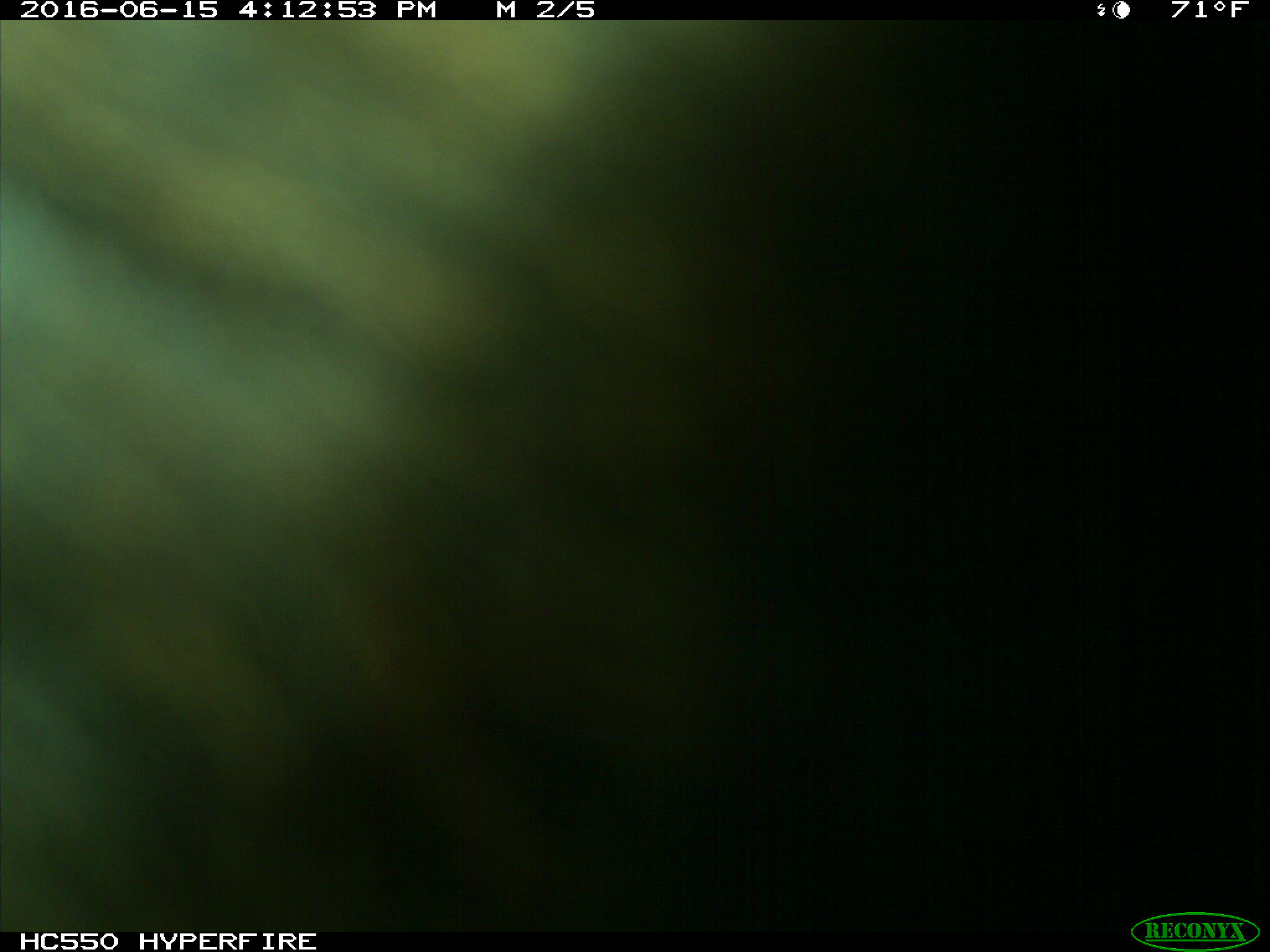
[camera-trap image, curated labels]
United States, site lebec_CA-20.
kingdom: Animalia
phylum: Chordata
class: Mammalia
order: Artiodactyla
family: Bovidae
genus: Bos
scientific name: Bos taurus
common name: domestic cow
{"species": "Bos taurus (domestic cow)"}